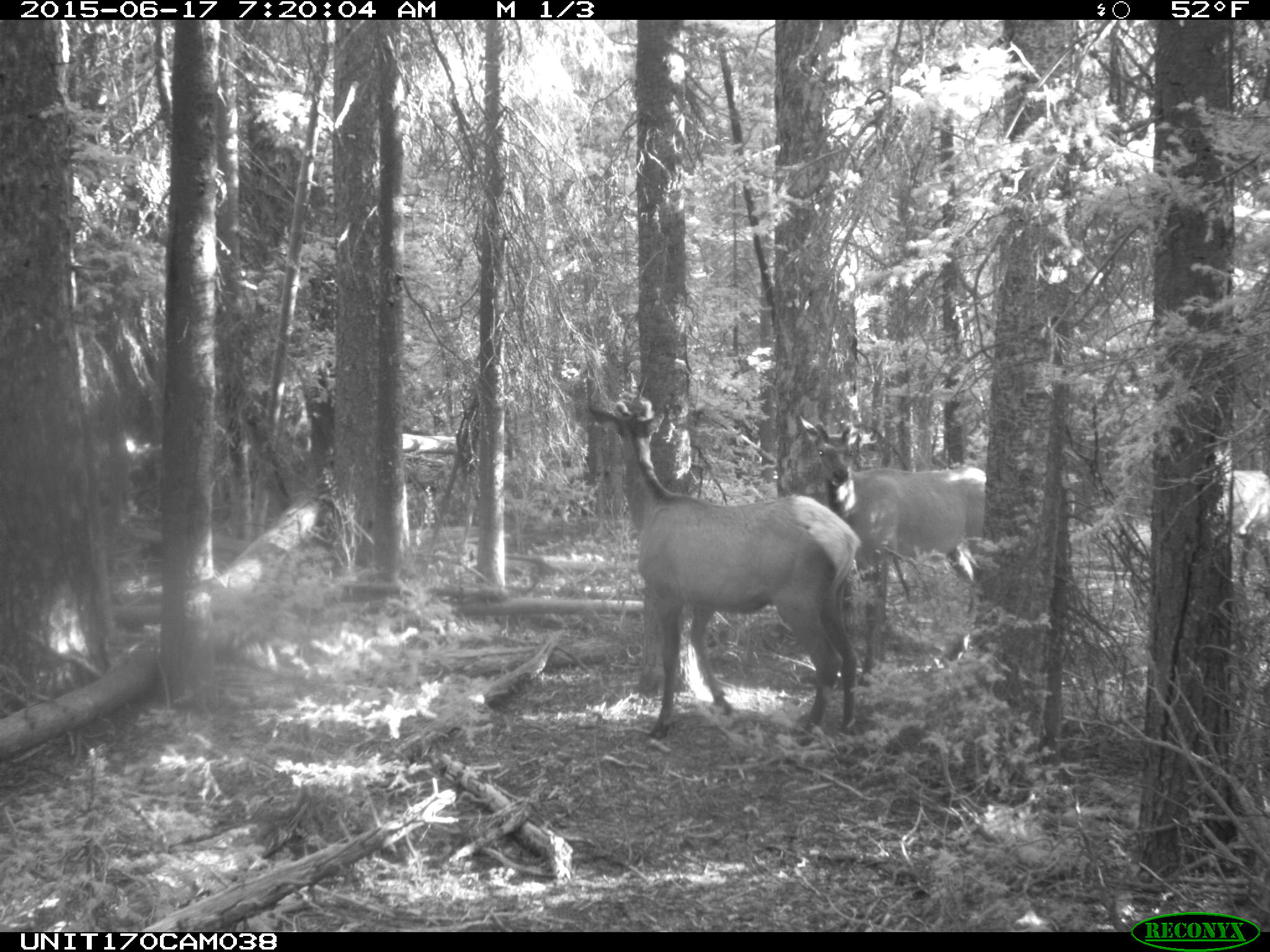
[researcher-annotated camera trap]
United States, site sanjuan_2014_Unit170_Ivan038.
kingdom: Animalia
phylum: Chordata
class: Mammalia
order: Artiodactyla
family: Cervidae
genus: Cervus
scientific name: Cervus elaphus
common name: red deer